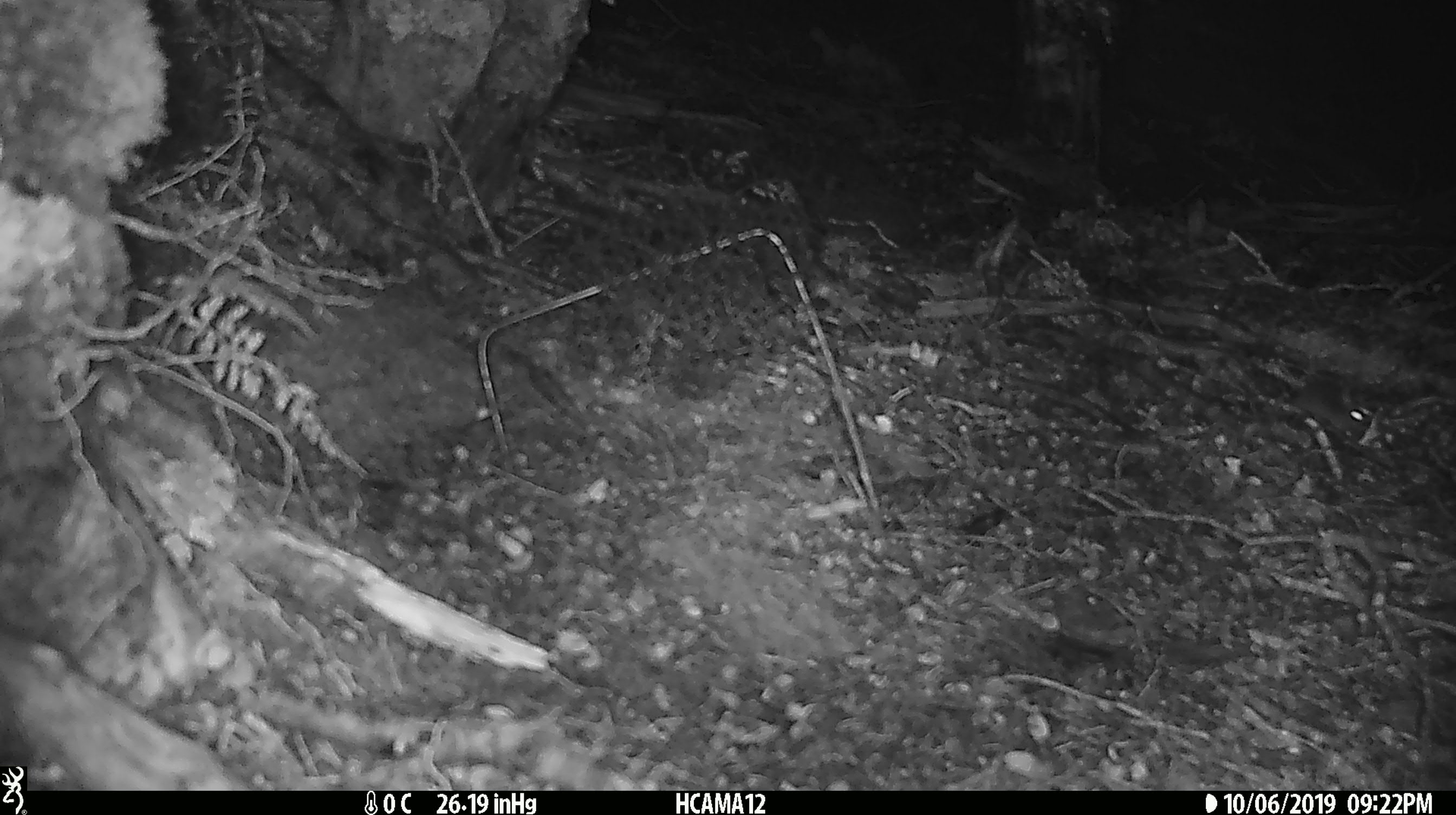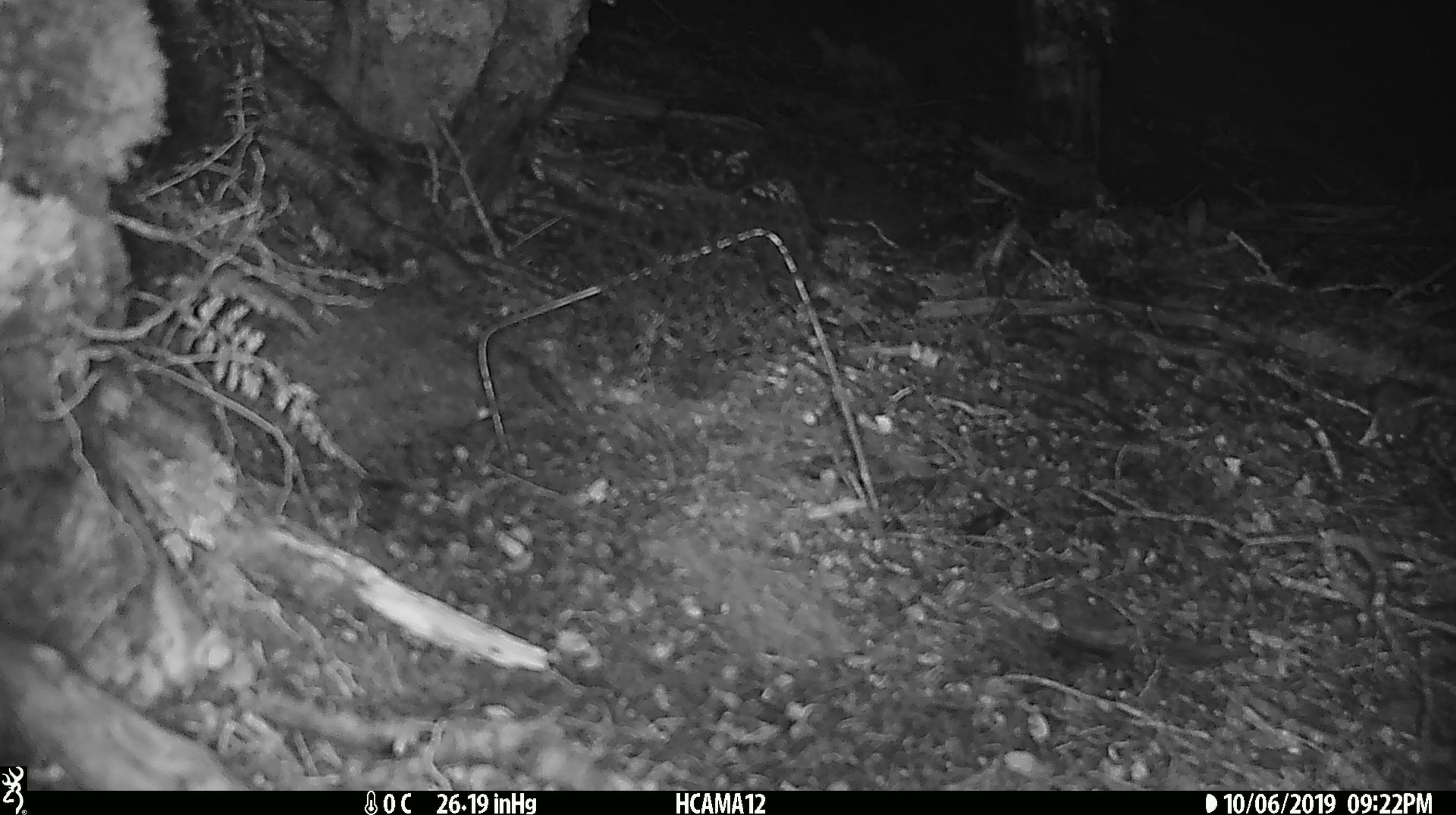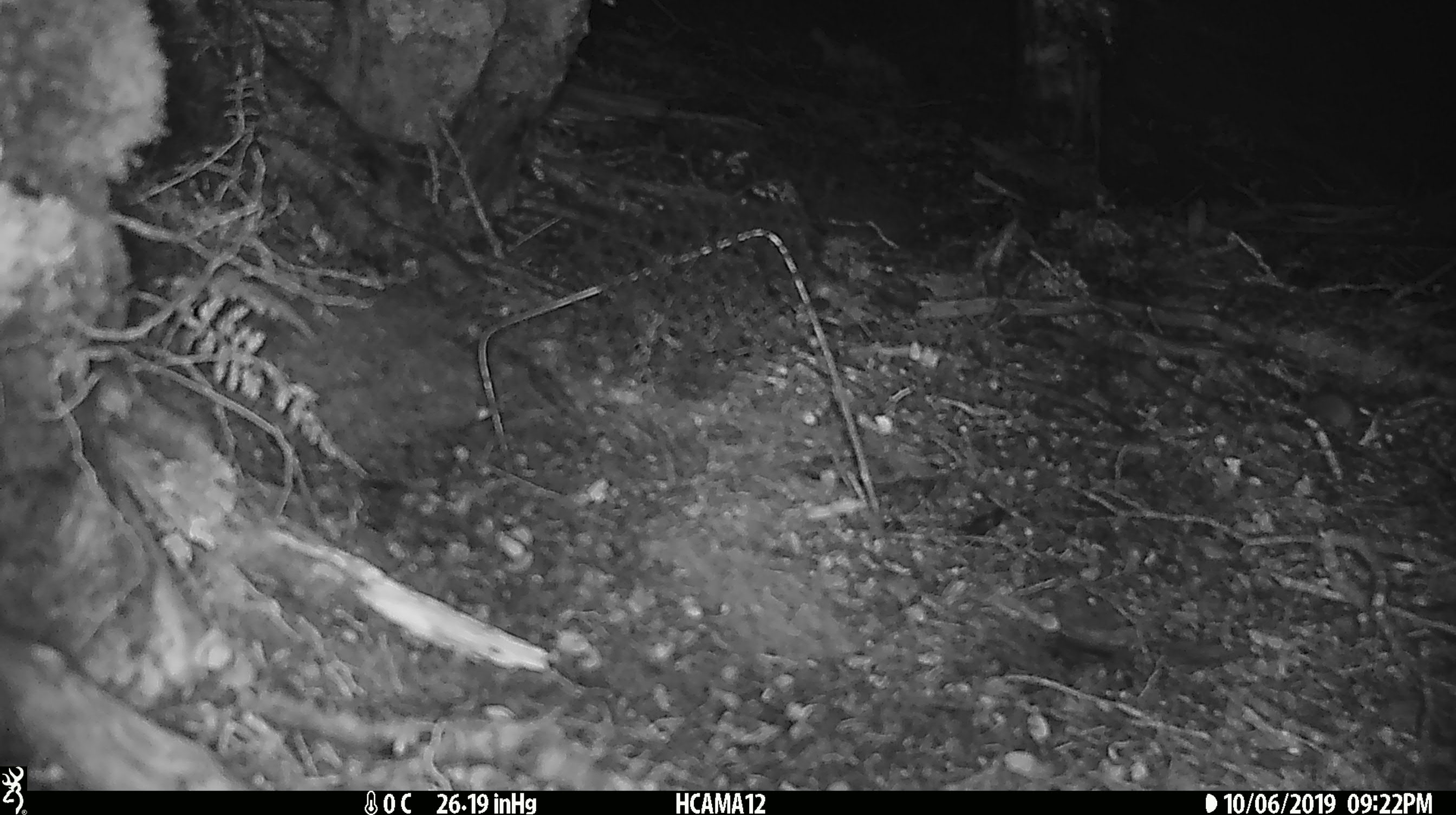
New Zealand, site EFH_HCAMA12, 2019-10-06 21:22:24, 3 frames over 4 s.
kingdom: Animalia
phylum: Chordata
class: Mammalia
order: Rodentia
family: Muridae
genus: Mus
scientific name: Mus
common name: mouse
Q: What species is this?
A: Mouse (Mus).